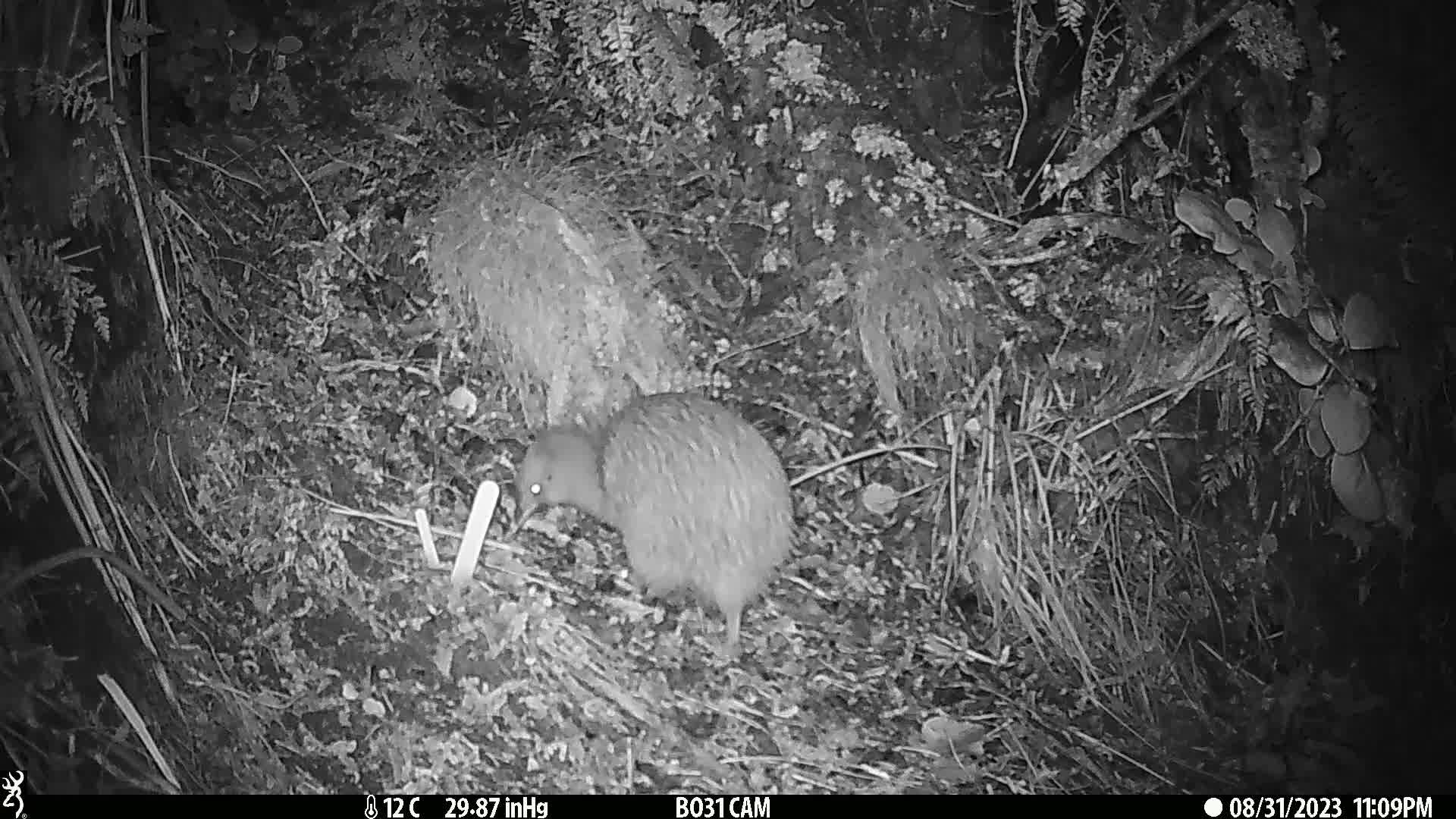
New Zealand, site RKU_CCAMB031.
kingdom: Animalia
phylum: Chordata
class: Aves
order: Apterygiformes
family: Apterygidae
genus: Apteryx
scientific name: Apteryx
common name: kiwi